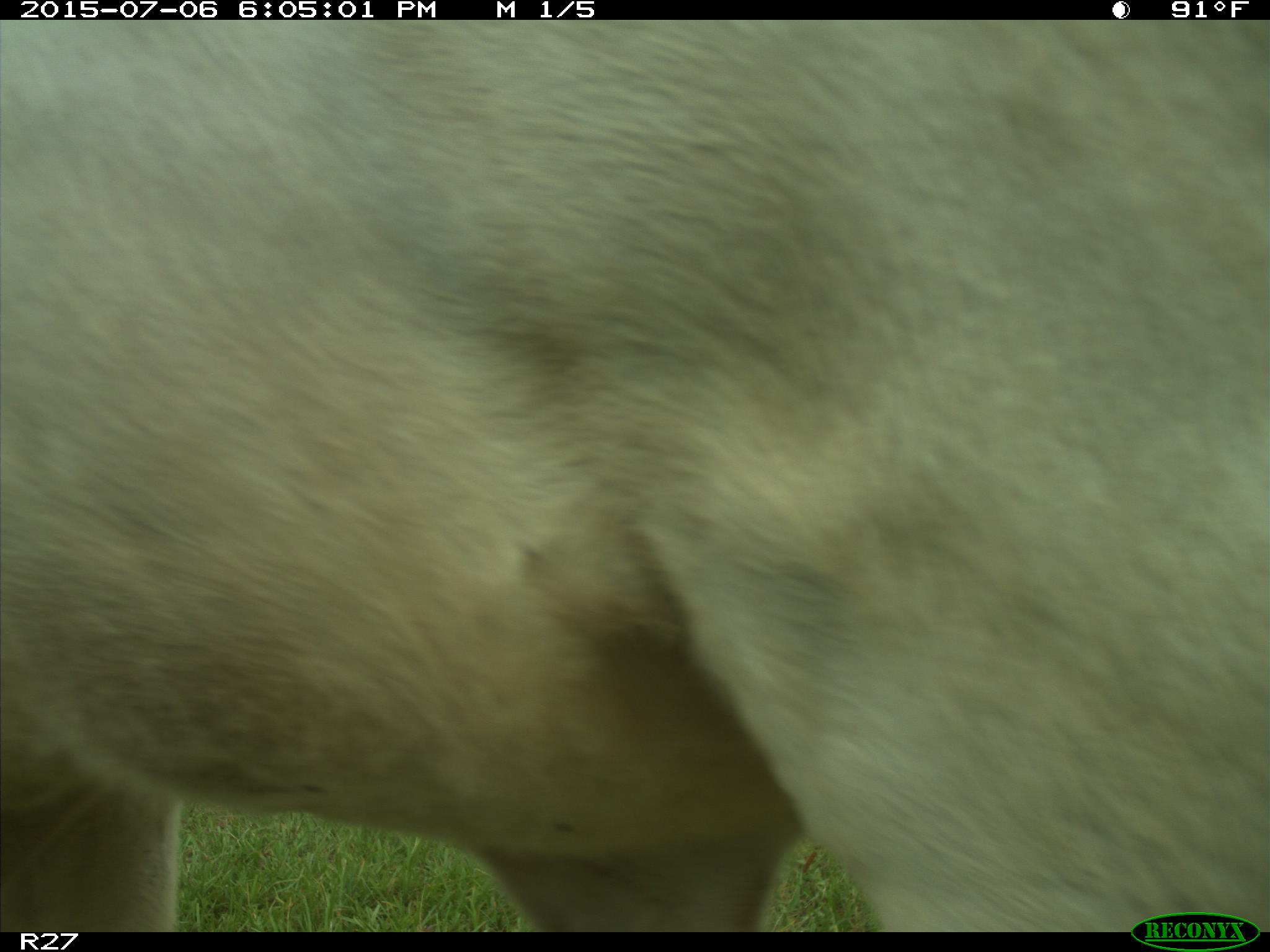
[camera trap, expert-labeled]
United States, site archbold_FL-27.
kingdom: Animalia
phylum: Chordata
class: Mammalia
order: Artiodactyla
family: Bovidae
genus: Bos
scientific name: Bos taurus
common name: domestic cow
Bos taurus (domestic cow).